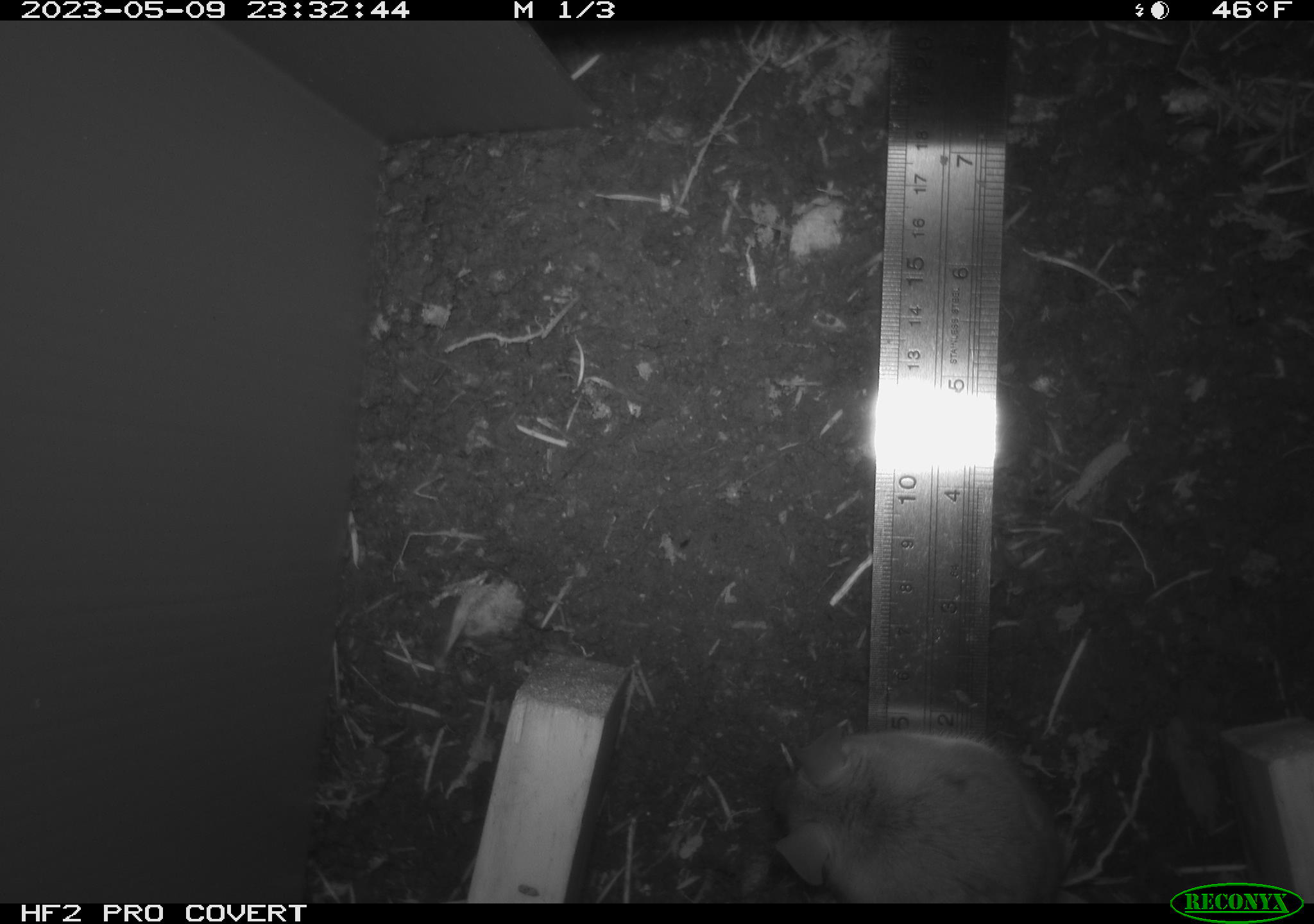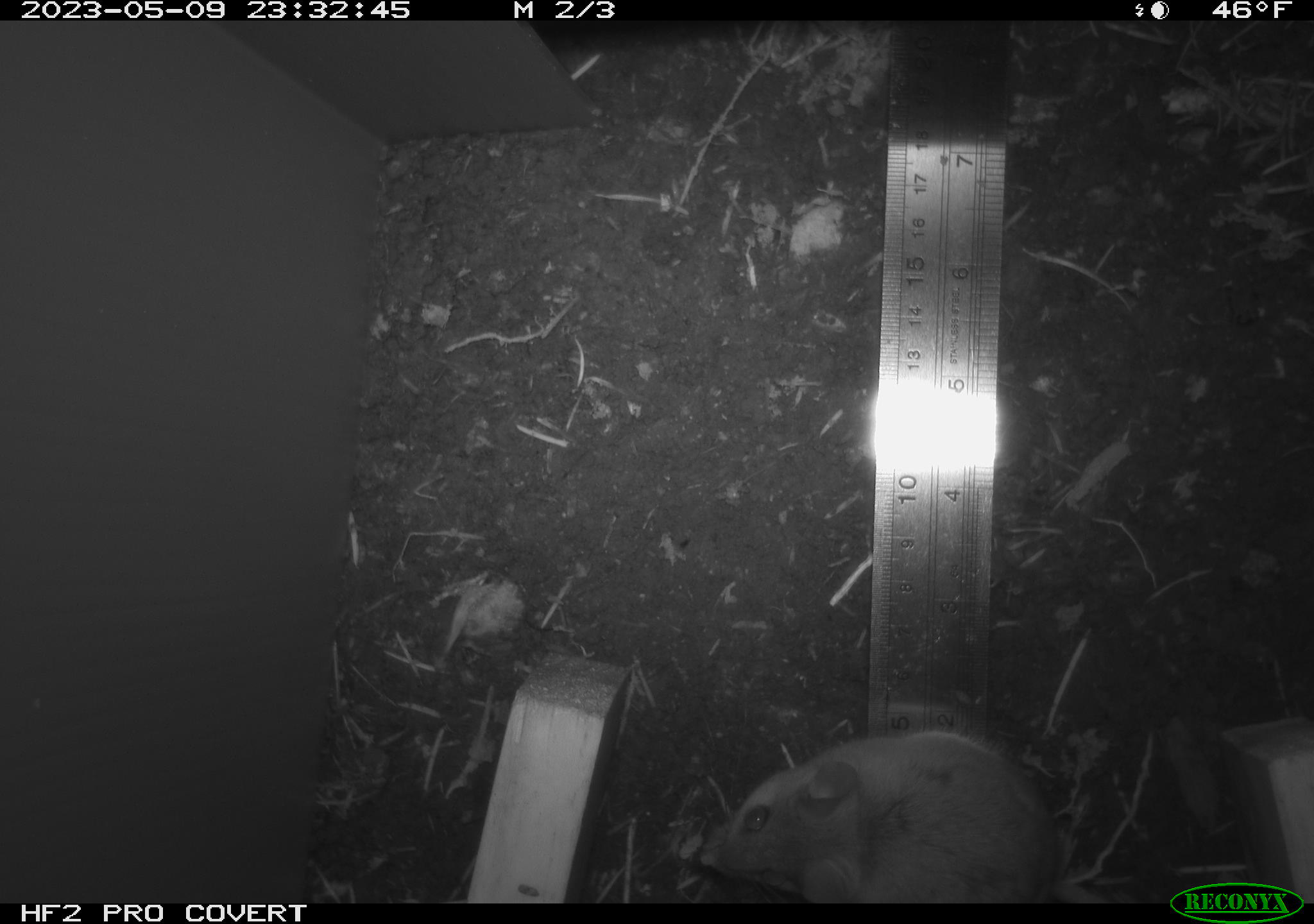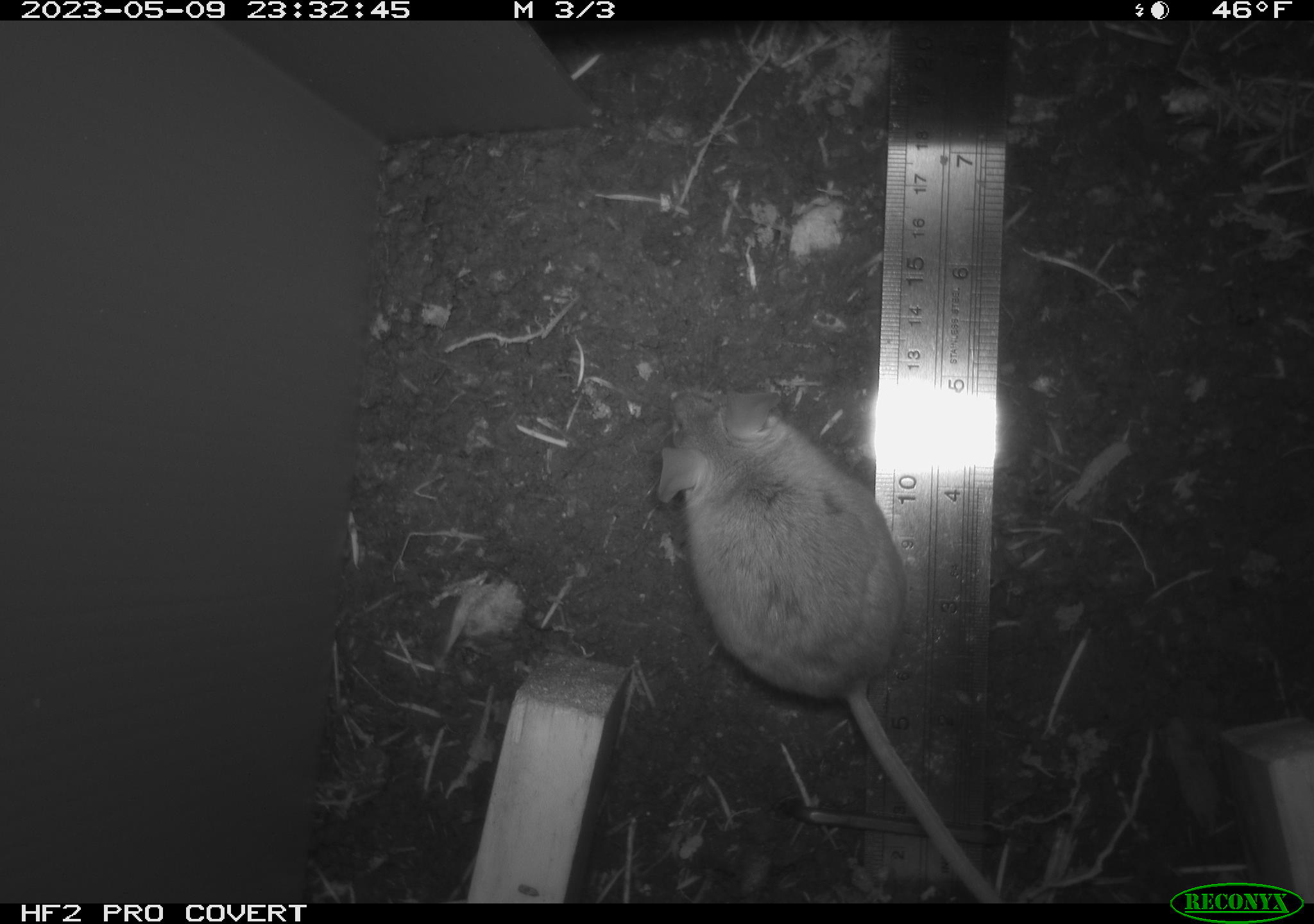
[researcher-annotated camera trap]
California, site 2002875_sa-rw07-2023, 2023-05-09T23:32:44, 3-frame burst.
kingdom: Animalia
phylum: Chordata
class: Mammalia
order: Rodentia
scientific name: Rodentia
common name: mouse species